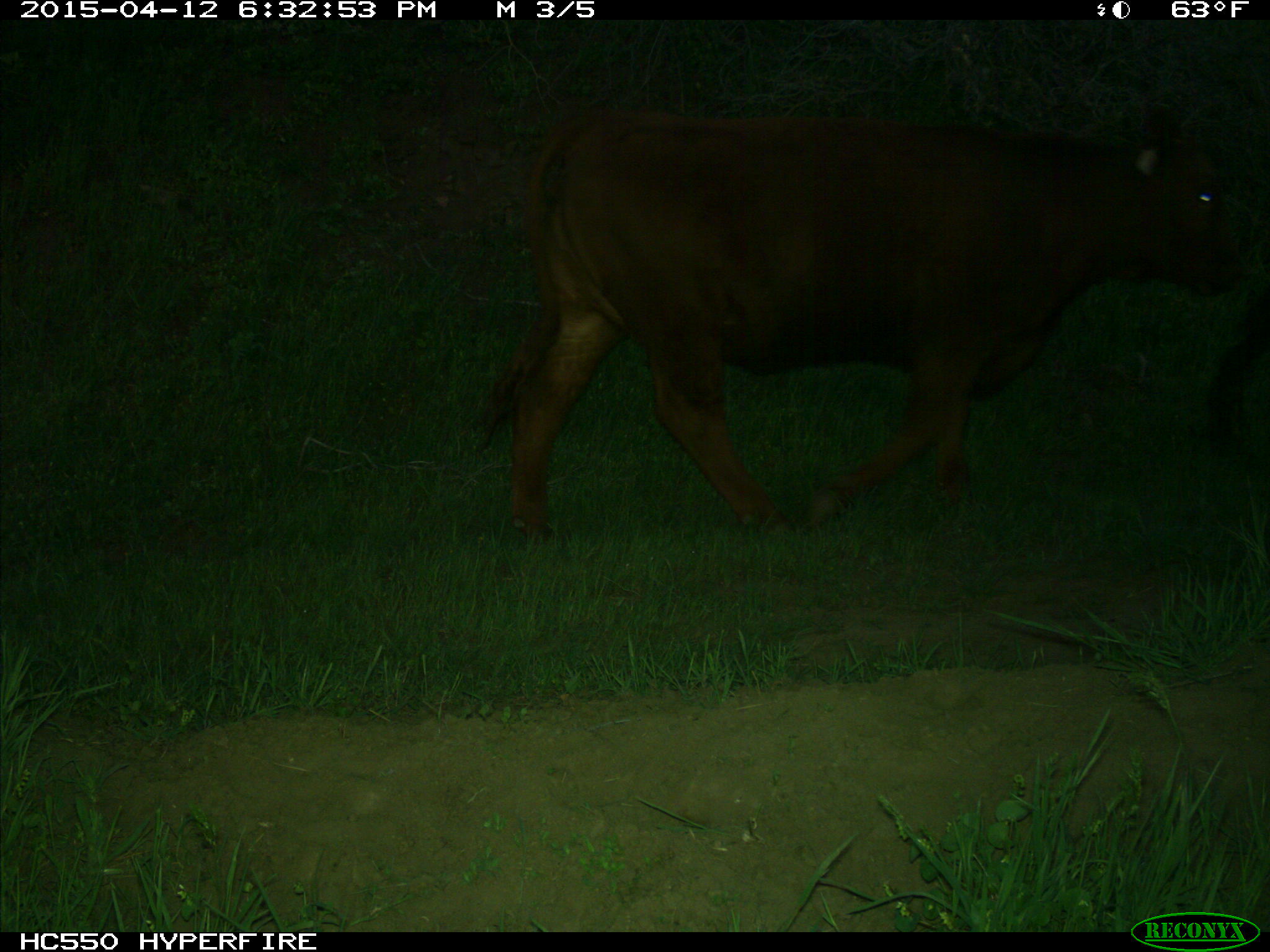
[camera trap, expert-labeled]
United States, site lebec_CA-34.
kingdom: Animalia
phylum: Chordata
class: Mammalia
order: Artiodactyla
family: Bovidae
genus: Bos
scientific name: Bos taurus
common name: domestic cow